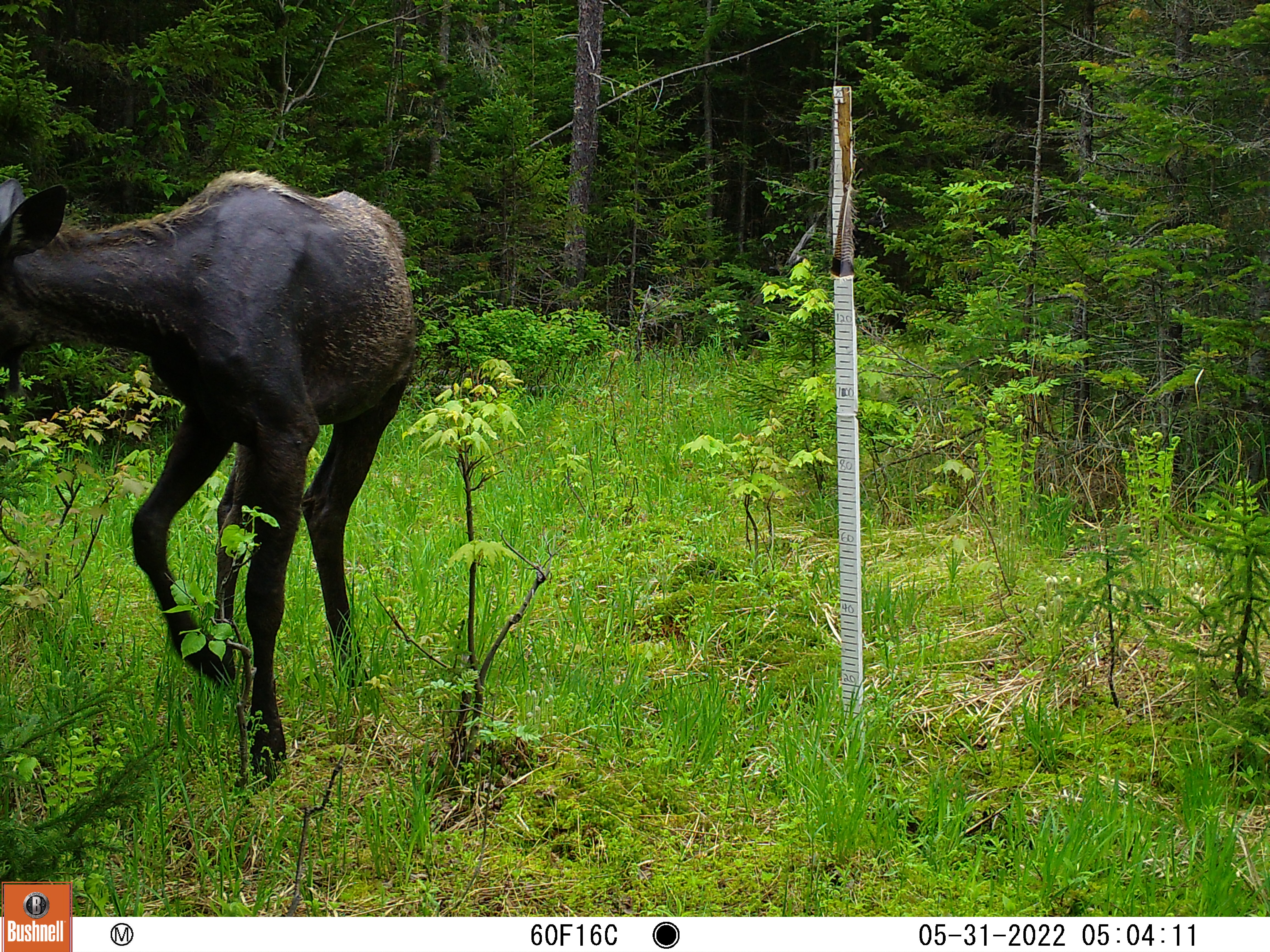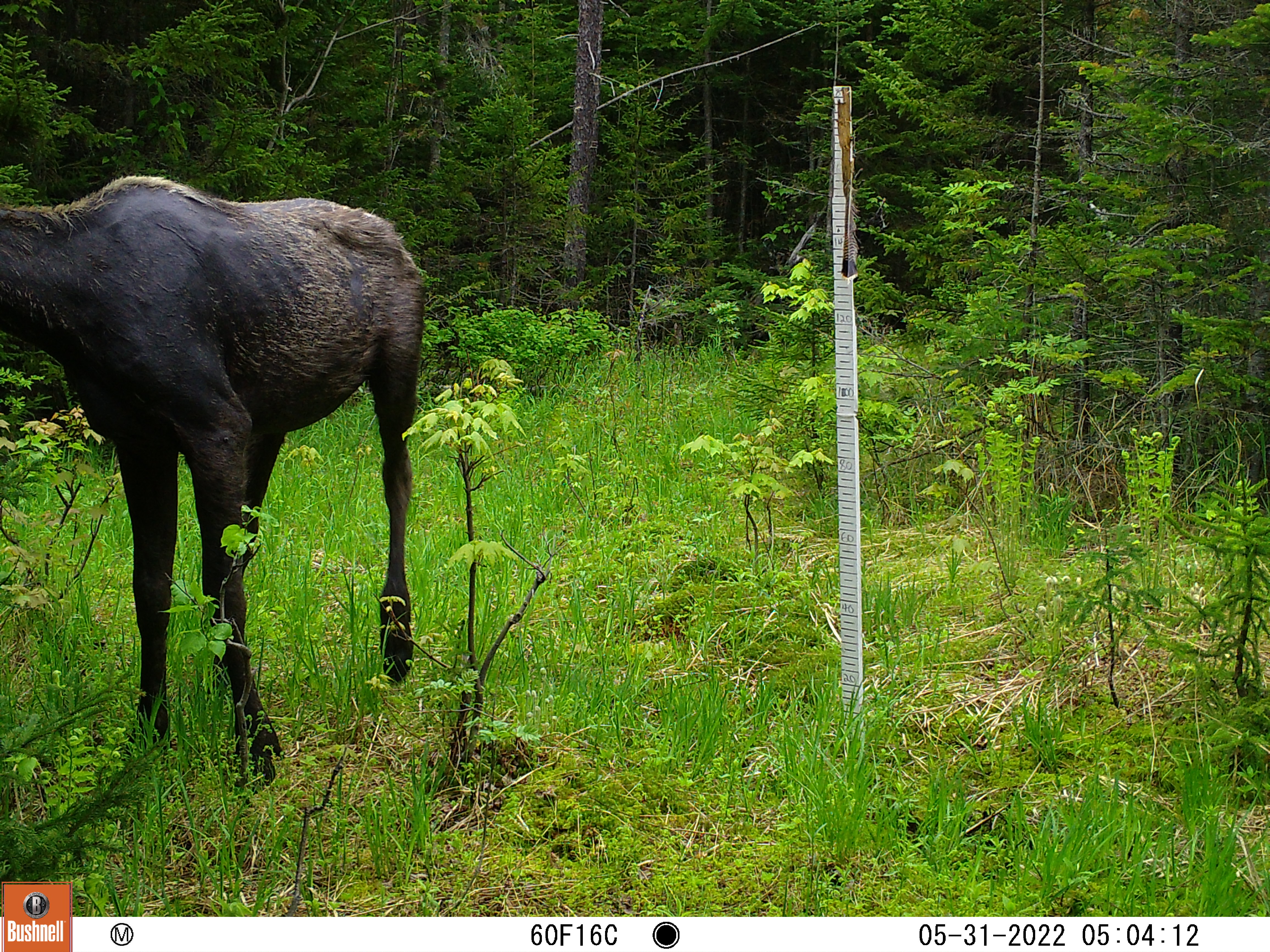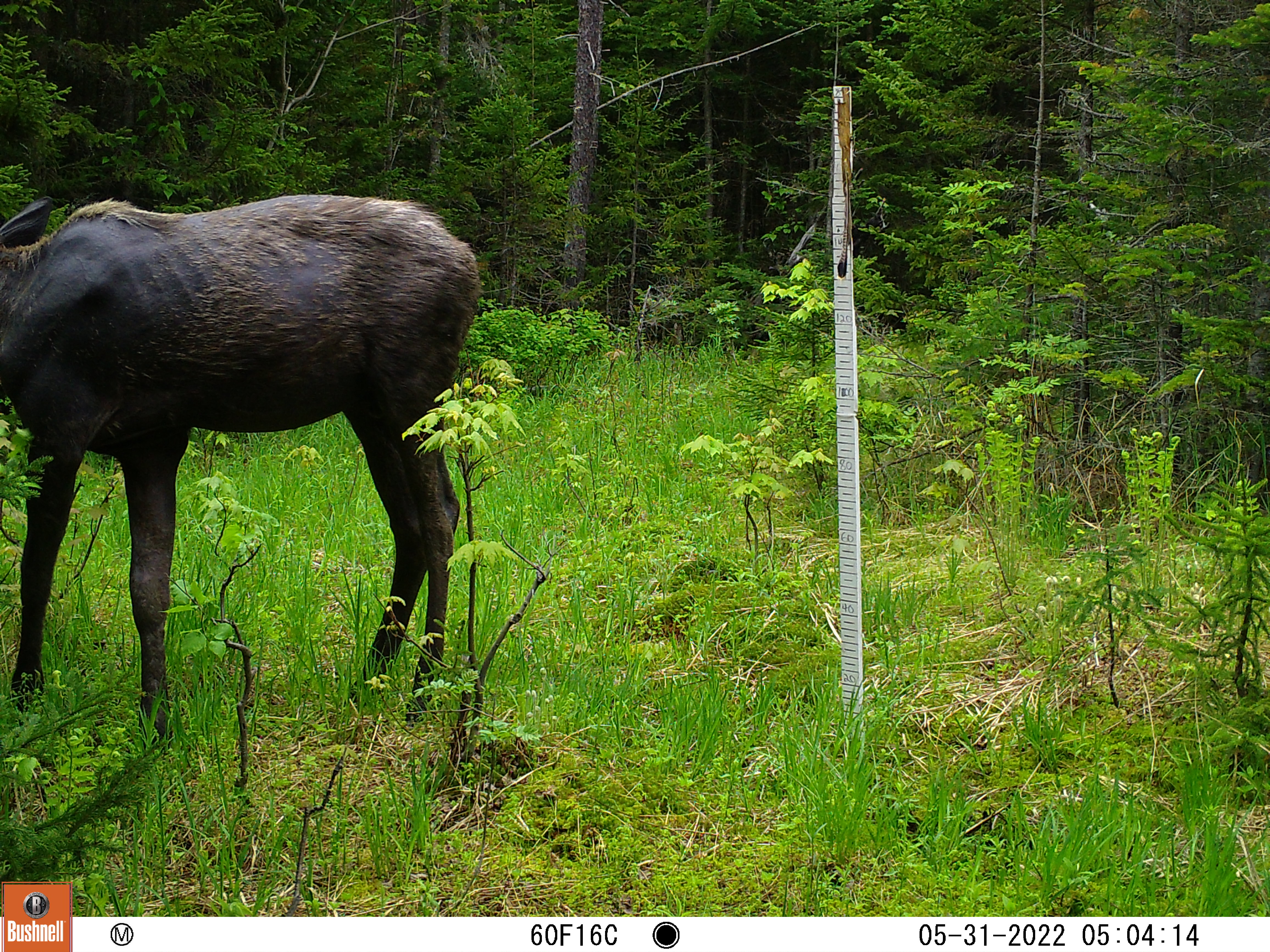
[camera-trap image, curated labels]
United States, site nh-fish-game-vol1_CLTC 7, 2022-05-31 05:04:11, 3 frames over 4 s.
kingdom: Animalia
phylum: Chordata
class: Mammalia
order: Artiodactyla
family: Cervidae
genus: Alces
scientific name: Alces alces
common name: moose